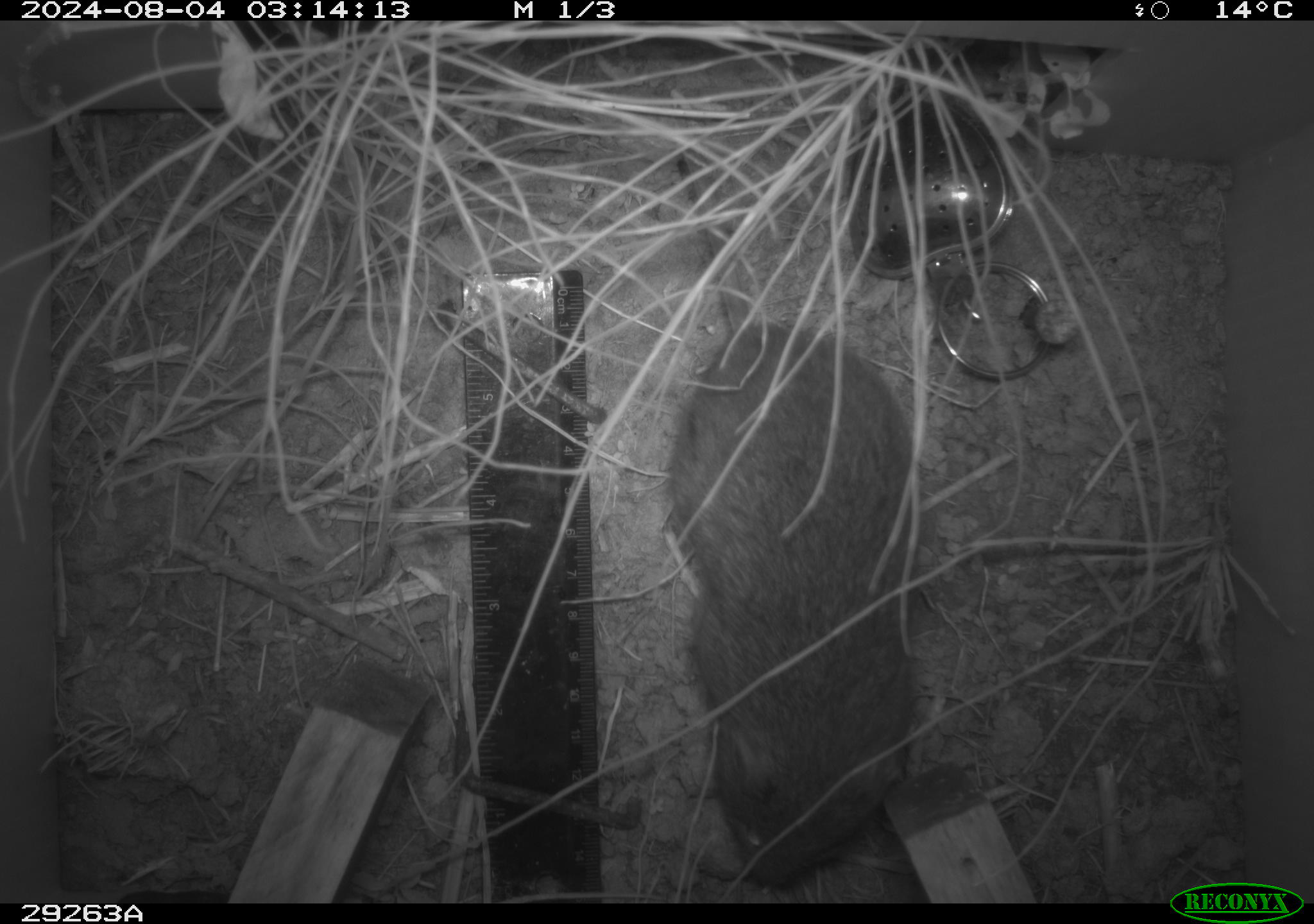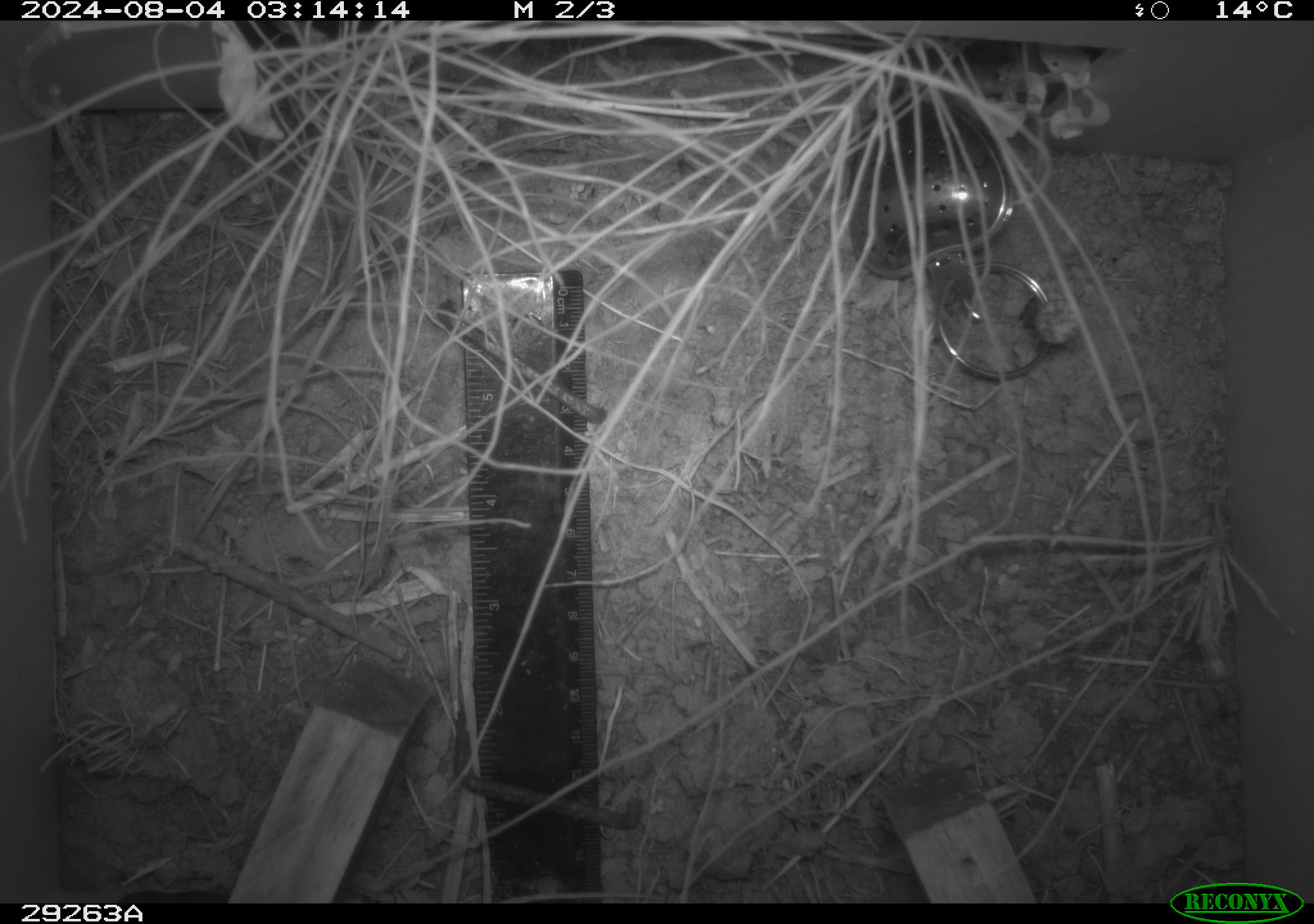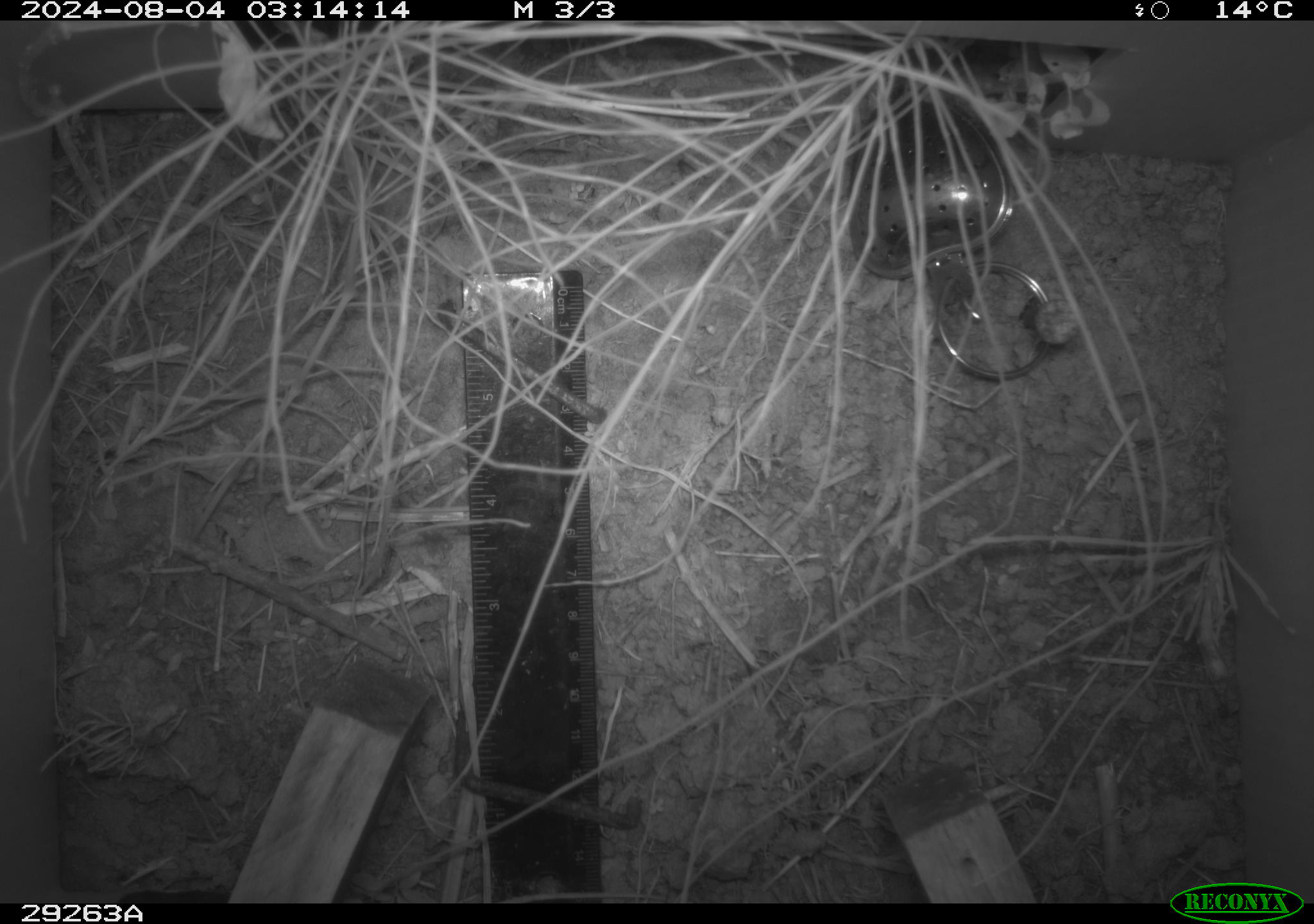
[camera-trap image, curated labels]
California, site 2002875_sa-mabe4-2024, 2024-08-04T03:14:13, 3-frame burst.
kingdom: Animalia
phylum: Chordata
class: Mammalia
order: Rodentia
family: Cricetidae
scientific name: Arvicolinae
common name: voles, lemmings, and muskrats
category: arvicolinae subfamily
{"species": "arvicolinae subfamily (voles, lemmings, and muskrats) (Arvicolinae)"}